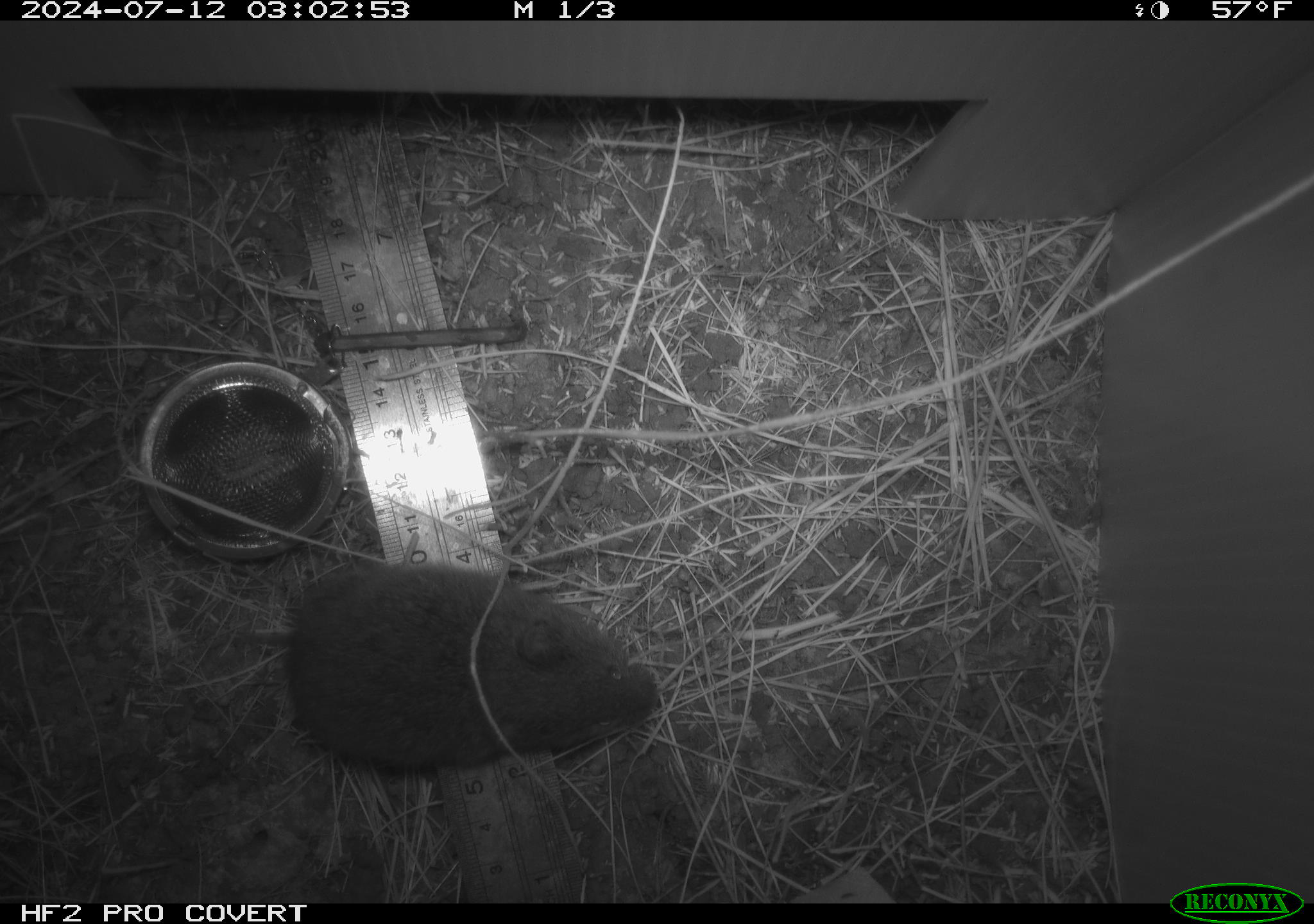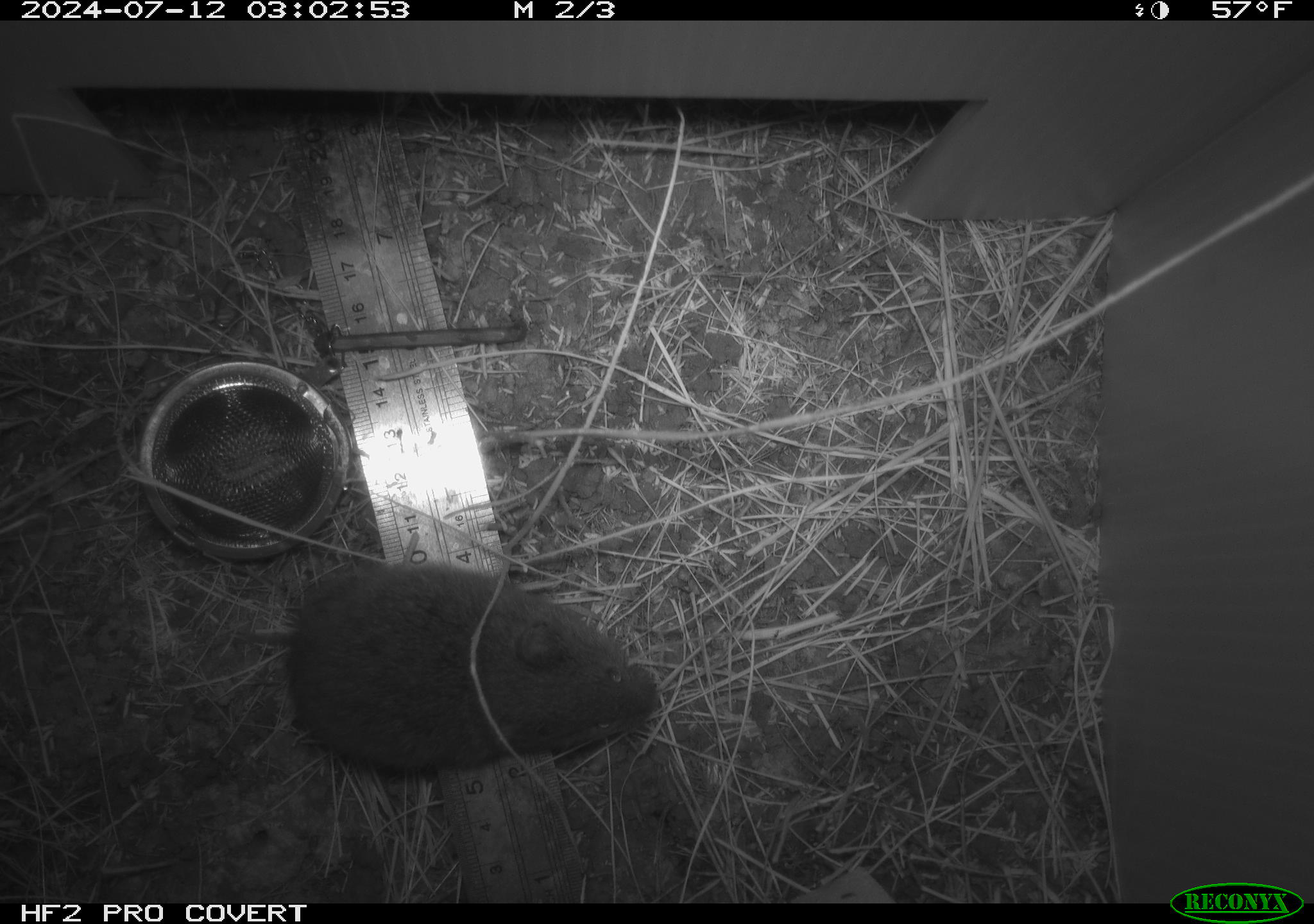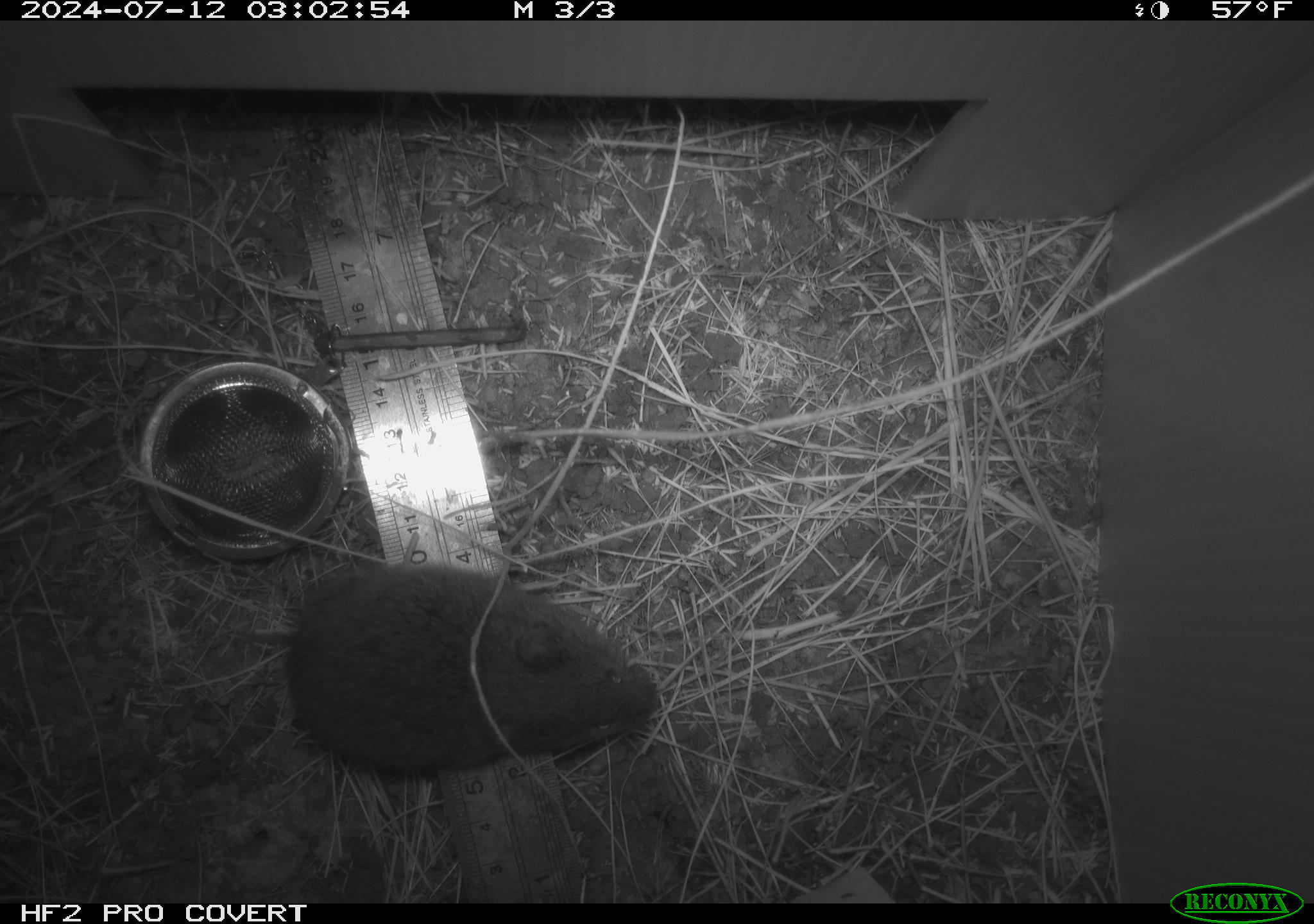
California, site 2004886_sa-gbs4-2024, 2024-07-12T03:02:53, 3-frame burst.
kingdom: Animalia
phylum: Chordata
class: Mammalia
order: Rodentia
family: Cricetidae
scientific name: Arvicolinae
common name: voles, lemmings, and muskrats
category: arvicolinae subfamily